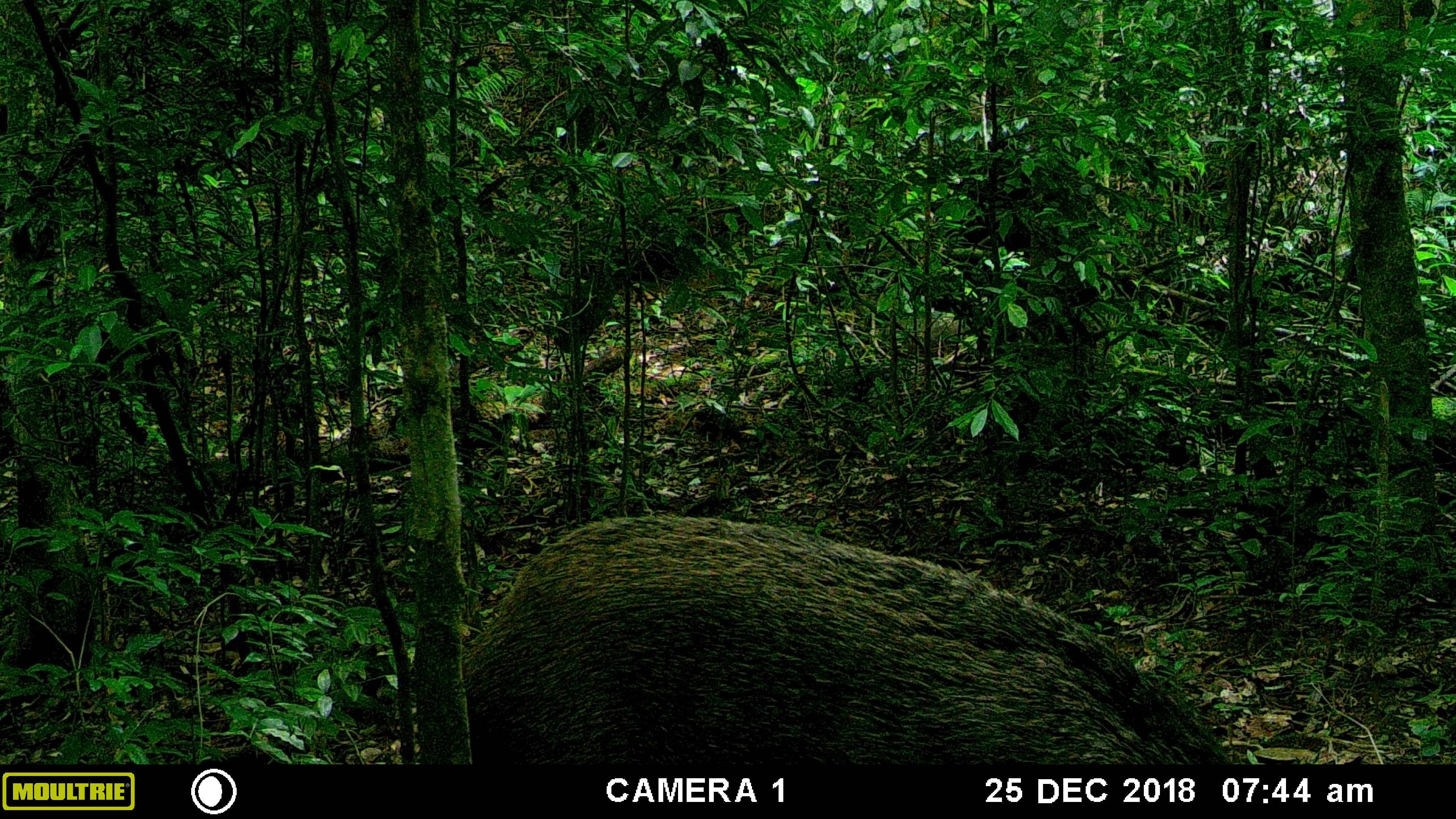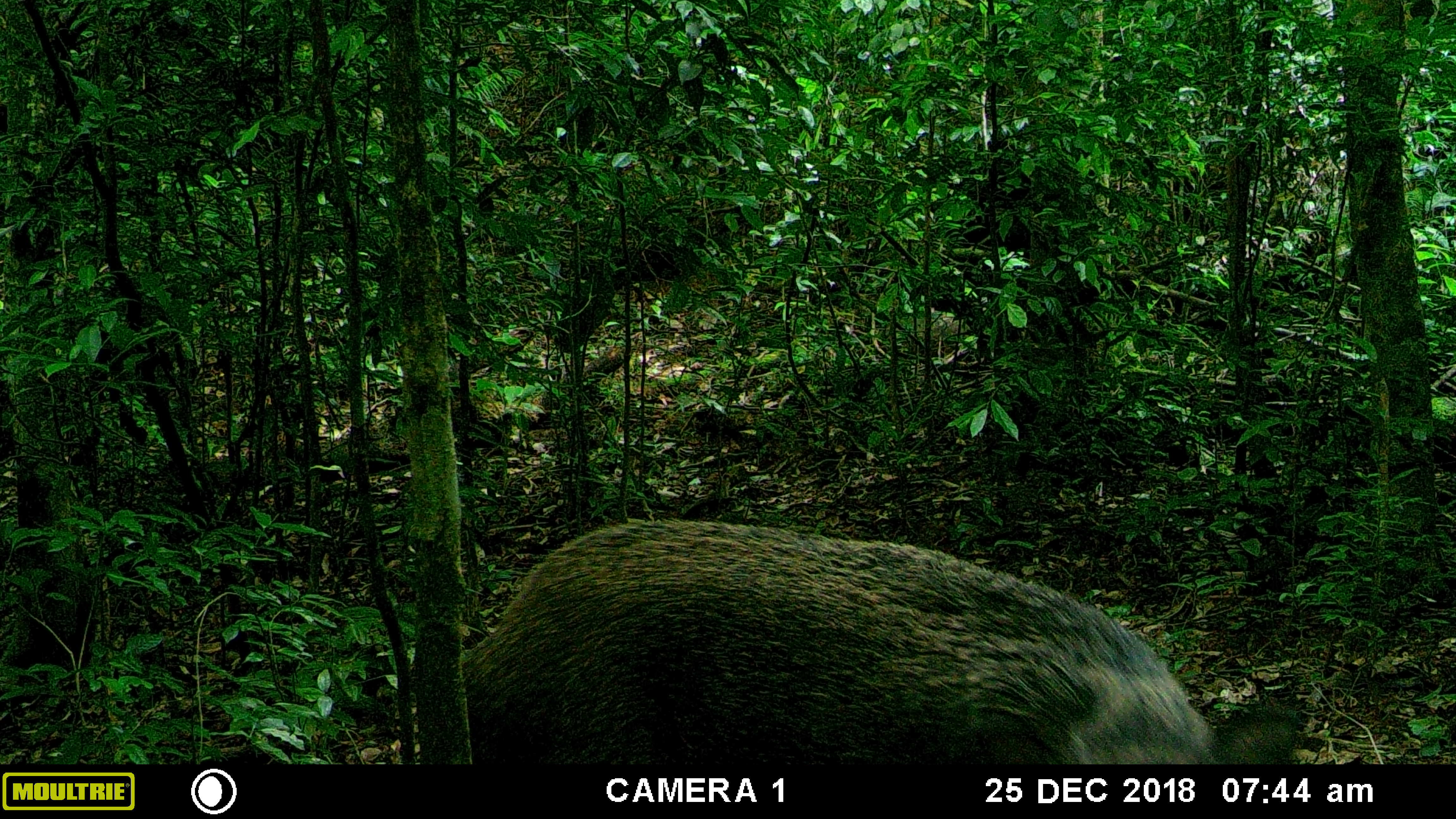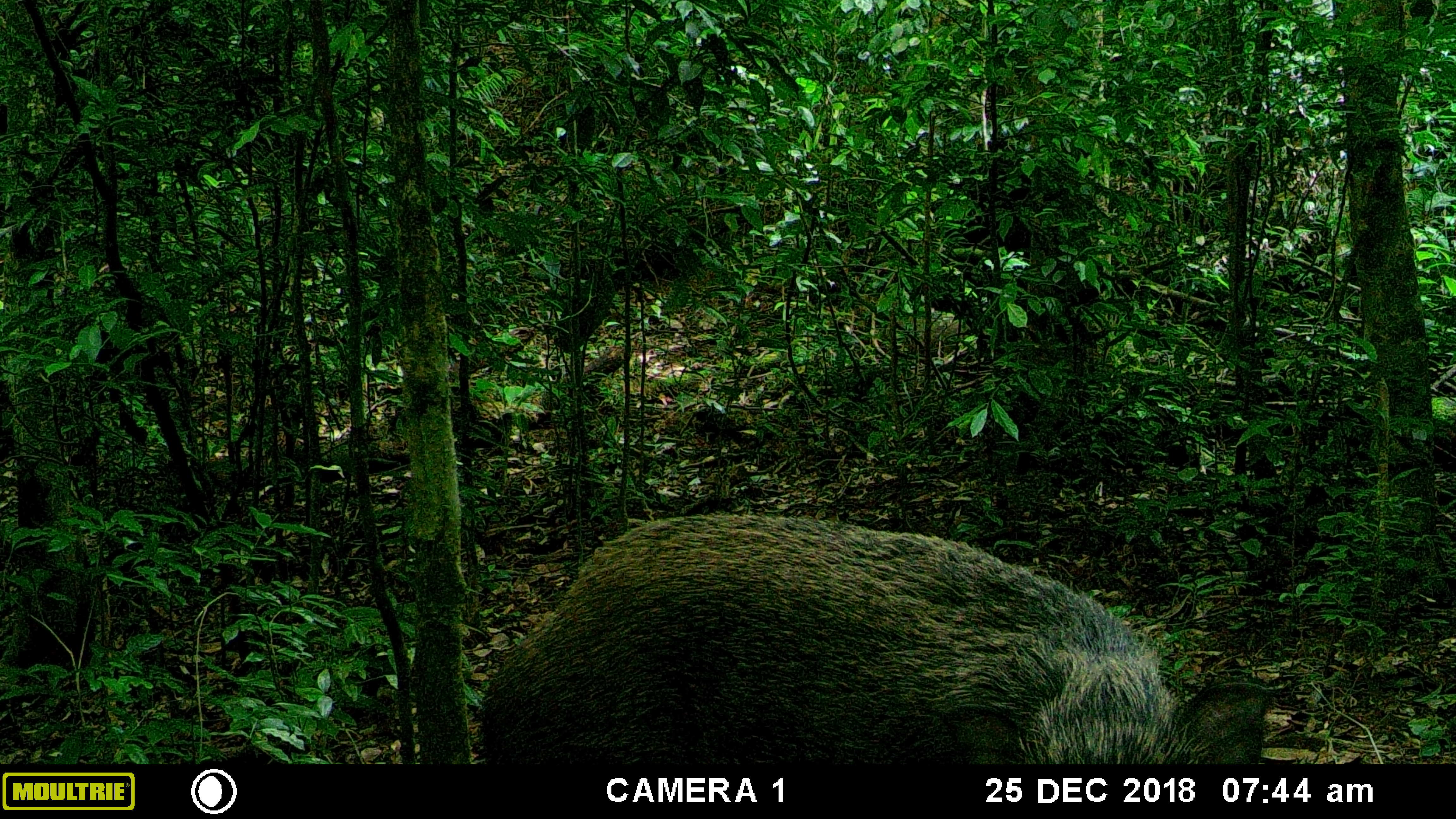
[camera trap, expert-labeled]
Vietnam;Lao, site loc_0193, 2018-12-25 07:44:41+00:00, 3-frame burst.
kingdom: Animalia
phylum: Chordata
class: Mammalia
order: Artiodactyla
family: Suidae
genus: Sus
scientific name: Sus scrofa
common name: eurasian wild pig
Eurasian wild pig (Sus scrofa). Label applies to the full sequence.